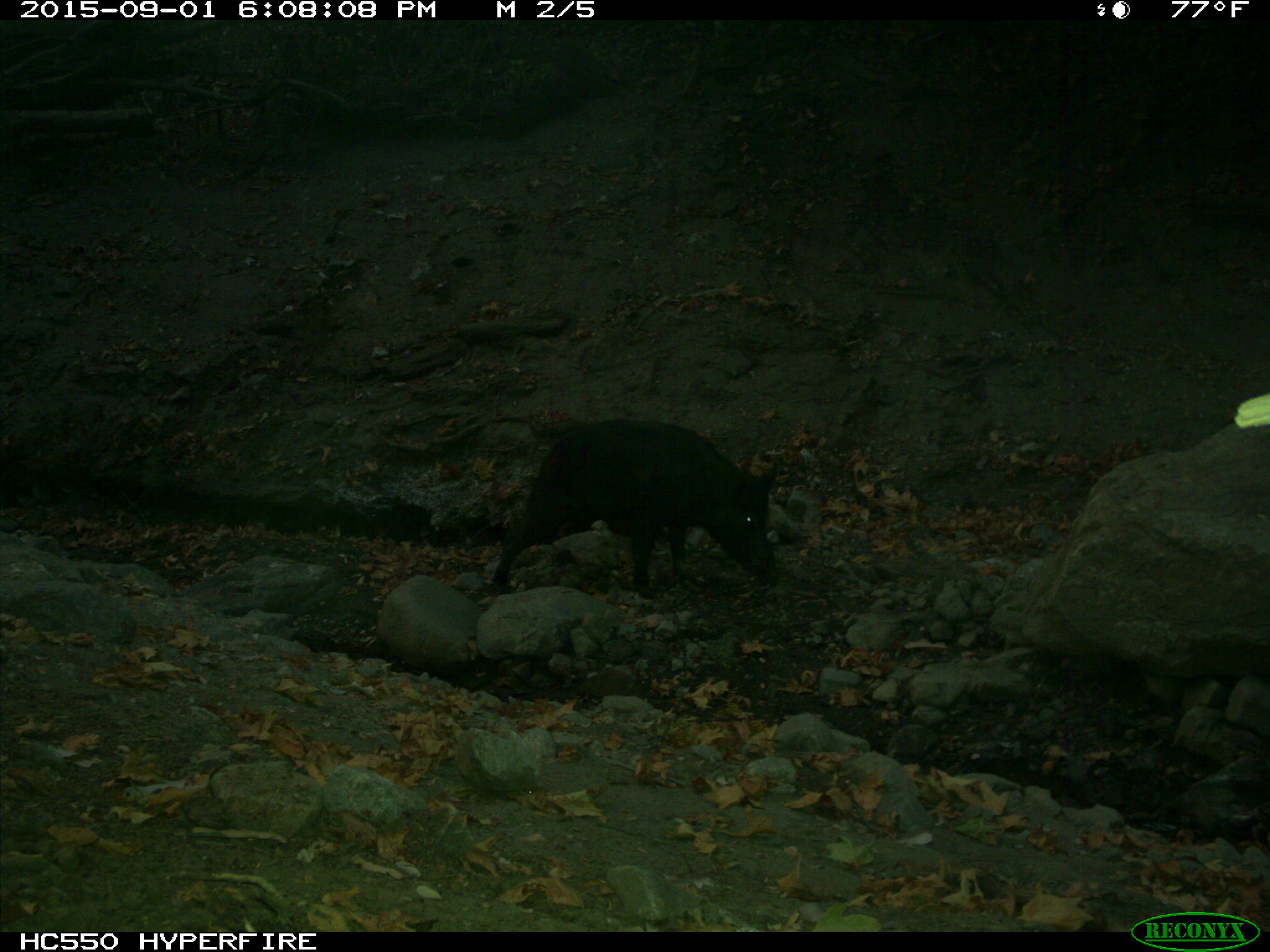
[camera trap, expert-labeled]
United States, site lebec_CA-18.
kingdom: Animalia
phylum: Chordata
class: Mammalia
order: Artiodactyla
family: Suidae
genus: Sus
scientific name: Sus scrofa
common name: wild boar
Sus scrofa (wild boar).